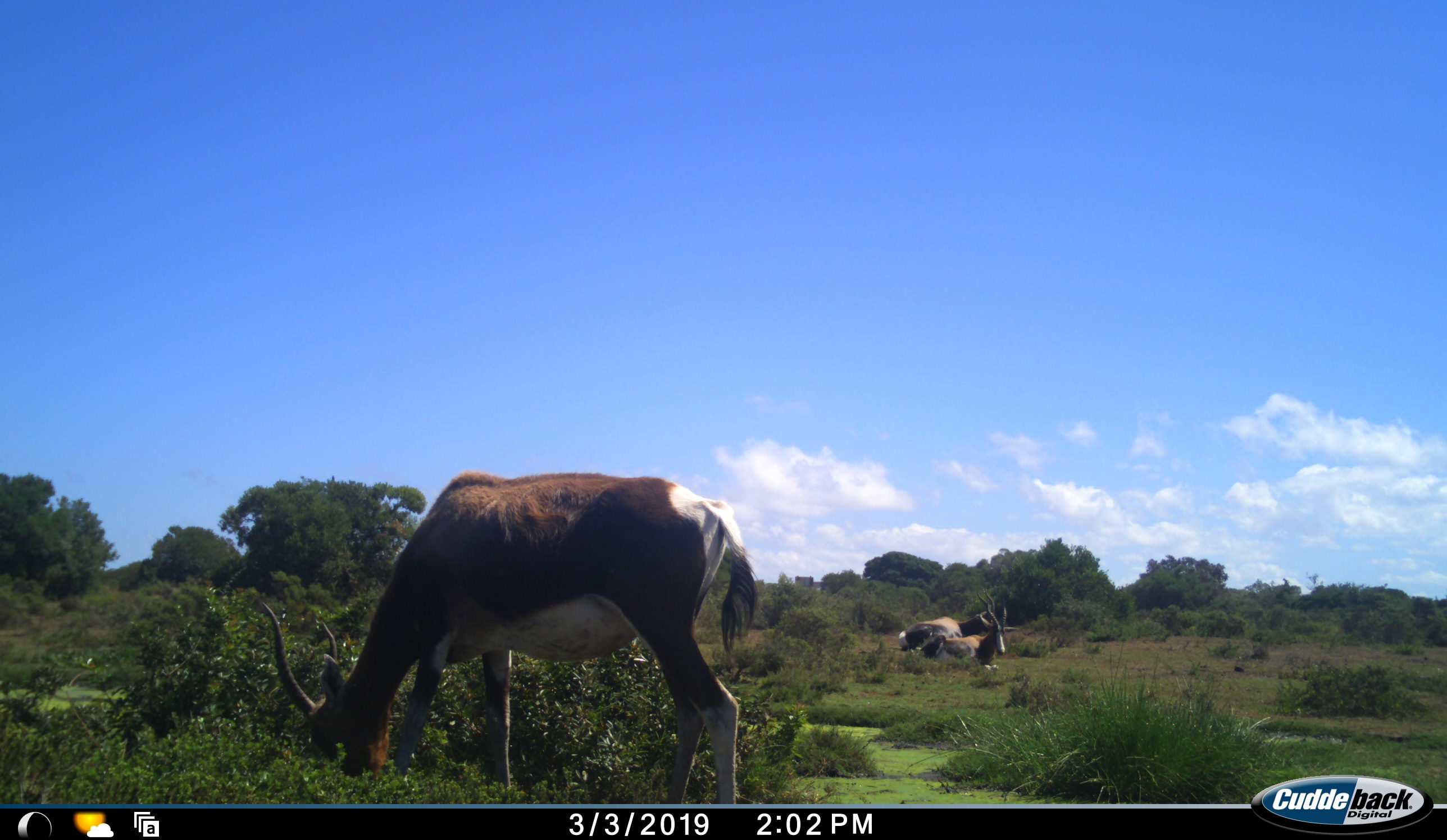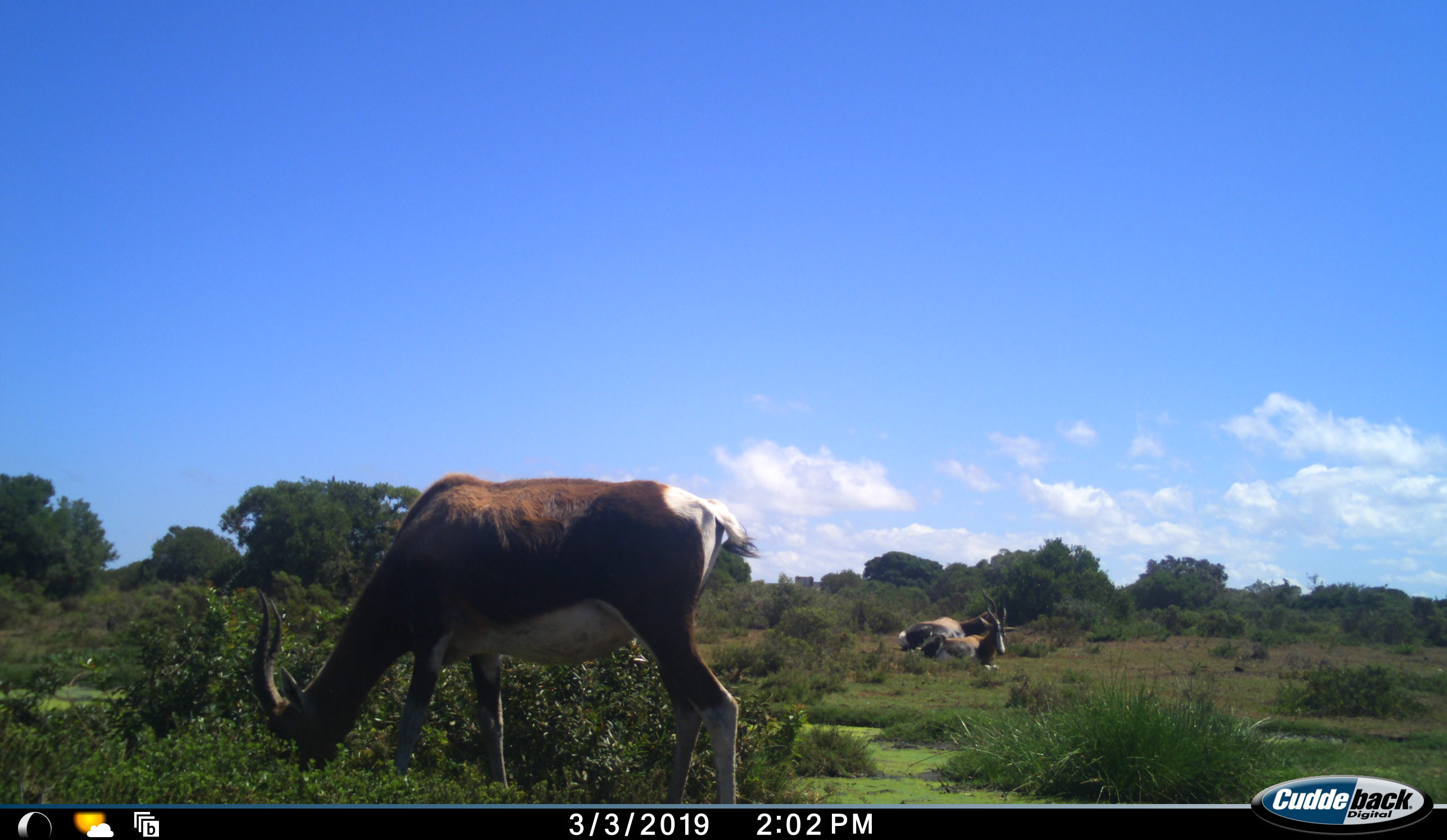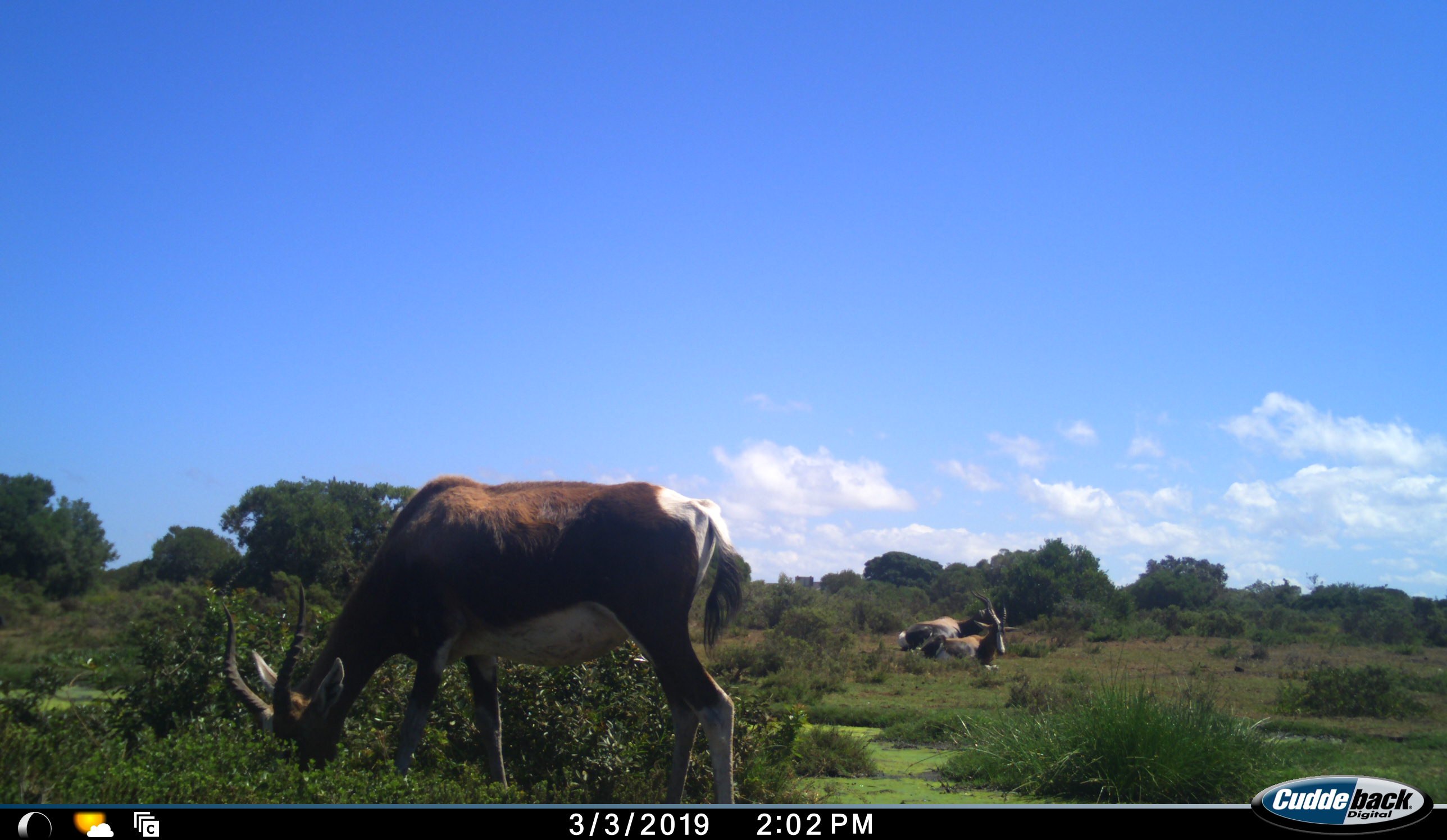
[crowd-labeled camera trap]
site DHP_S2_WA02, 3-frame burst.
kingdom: Animalia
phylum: Chordata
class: Mammalia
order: Artiodactyla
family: Bovidae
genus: Damaliscus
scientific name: Damaliscus pygargus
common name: bontebok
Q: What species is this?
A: Bontebok (Damaliscus pygargus).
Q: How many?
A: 3.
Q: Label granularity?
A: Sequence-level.